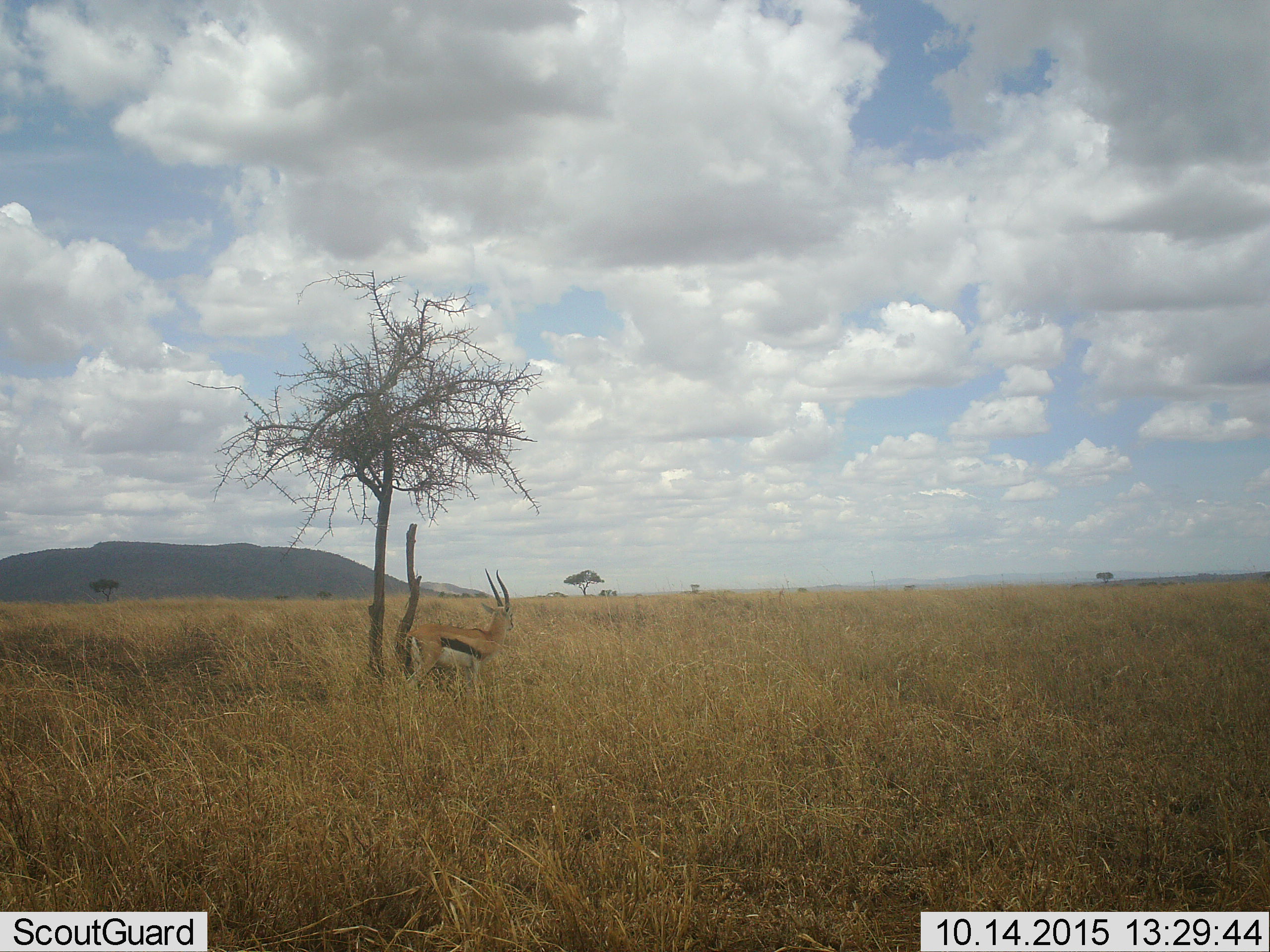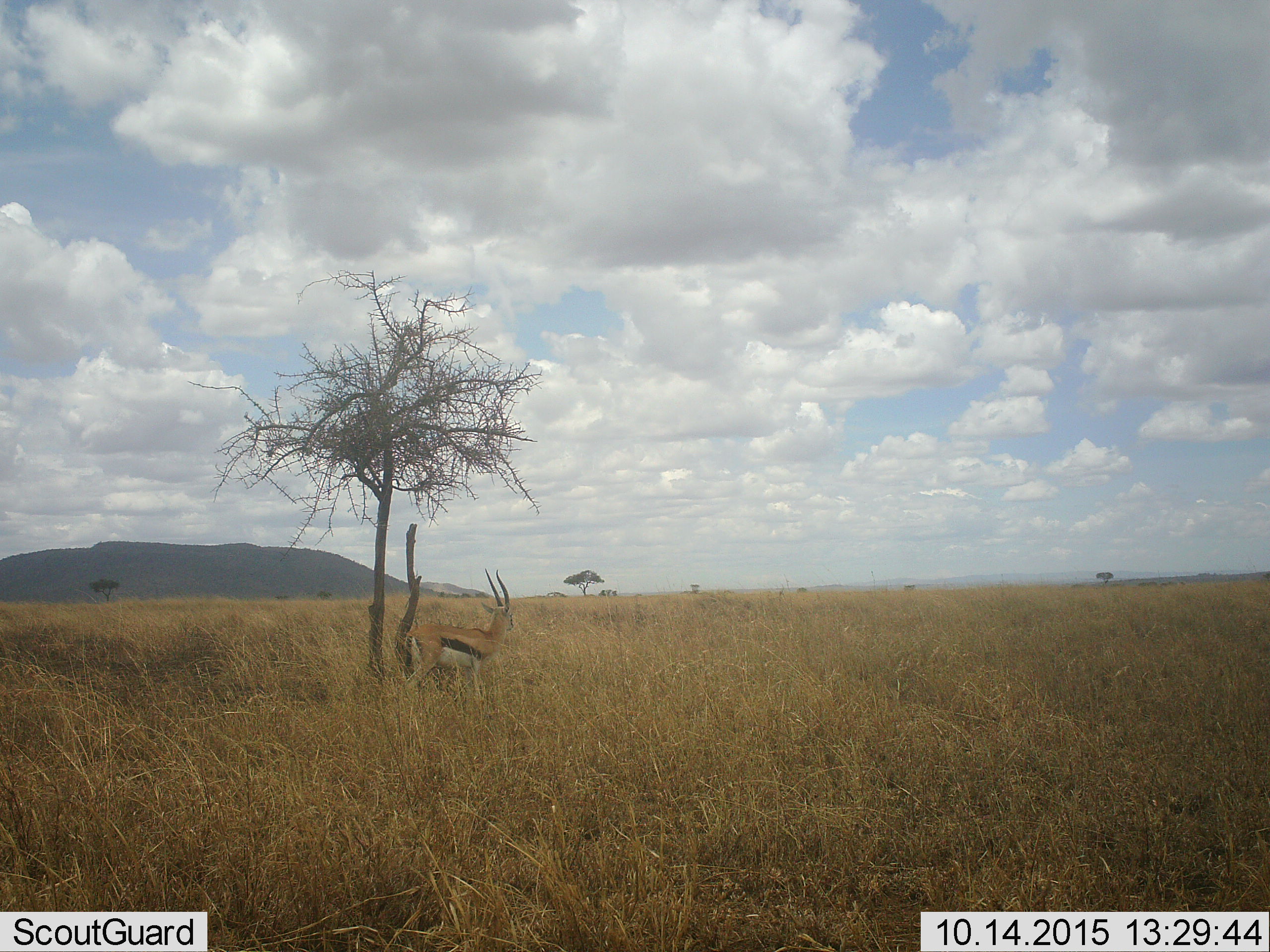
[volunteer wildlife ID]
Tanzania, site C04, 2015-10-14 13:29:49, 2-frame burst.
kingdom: Animalia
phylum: Chordata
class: Mammalia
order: Artiodactyla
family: Bovidae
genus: Eudorcas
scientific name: Eudorcas thomsonii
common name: thomson's gazelle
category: gazellethomsons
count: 1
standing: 95%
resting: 0%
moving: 5%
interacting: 0%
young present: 0%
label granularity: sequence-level